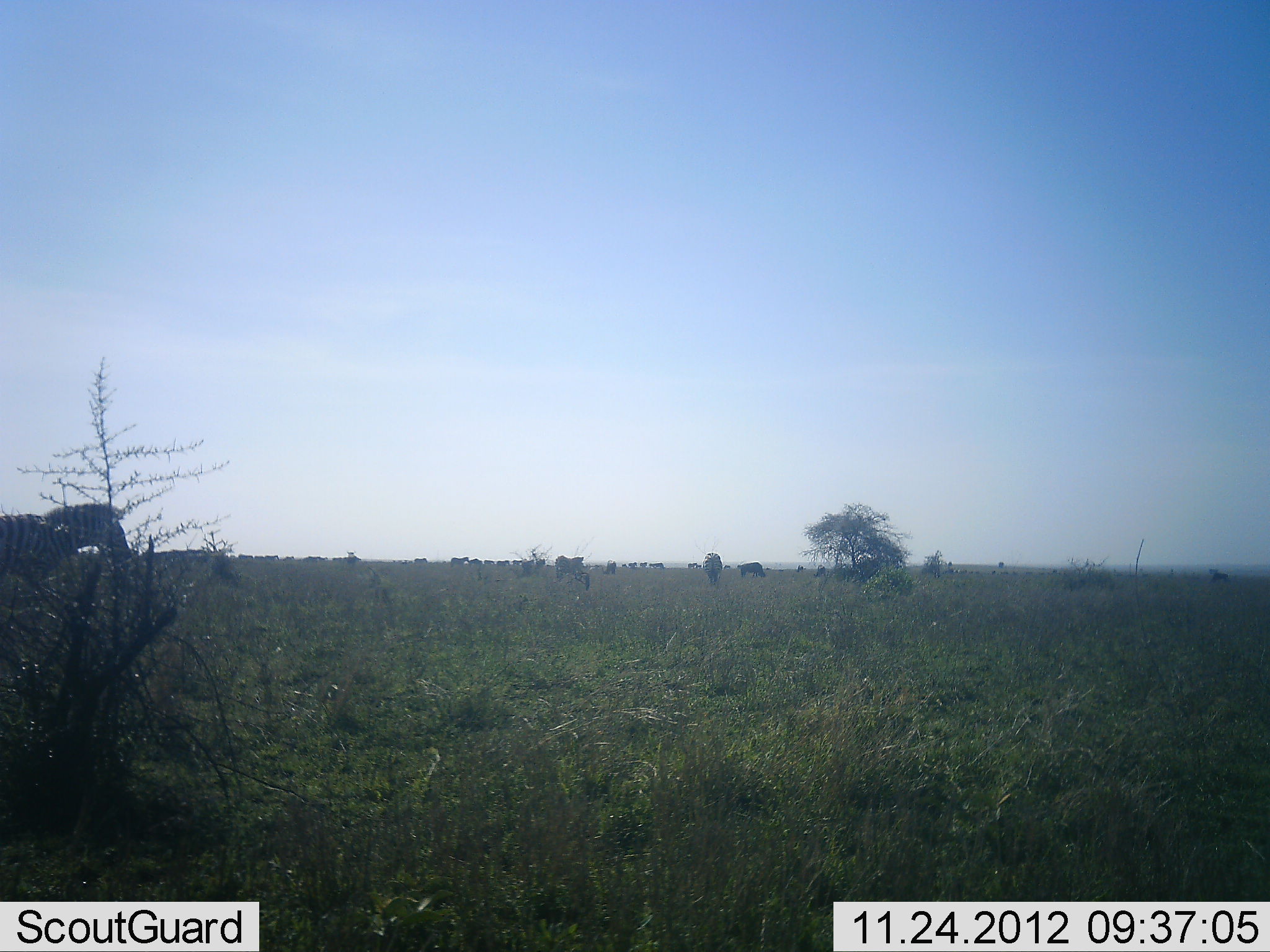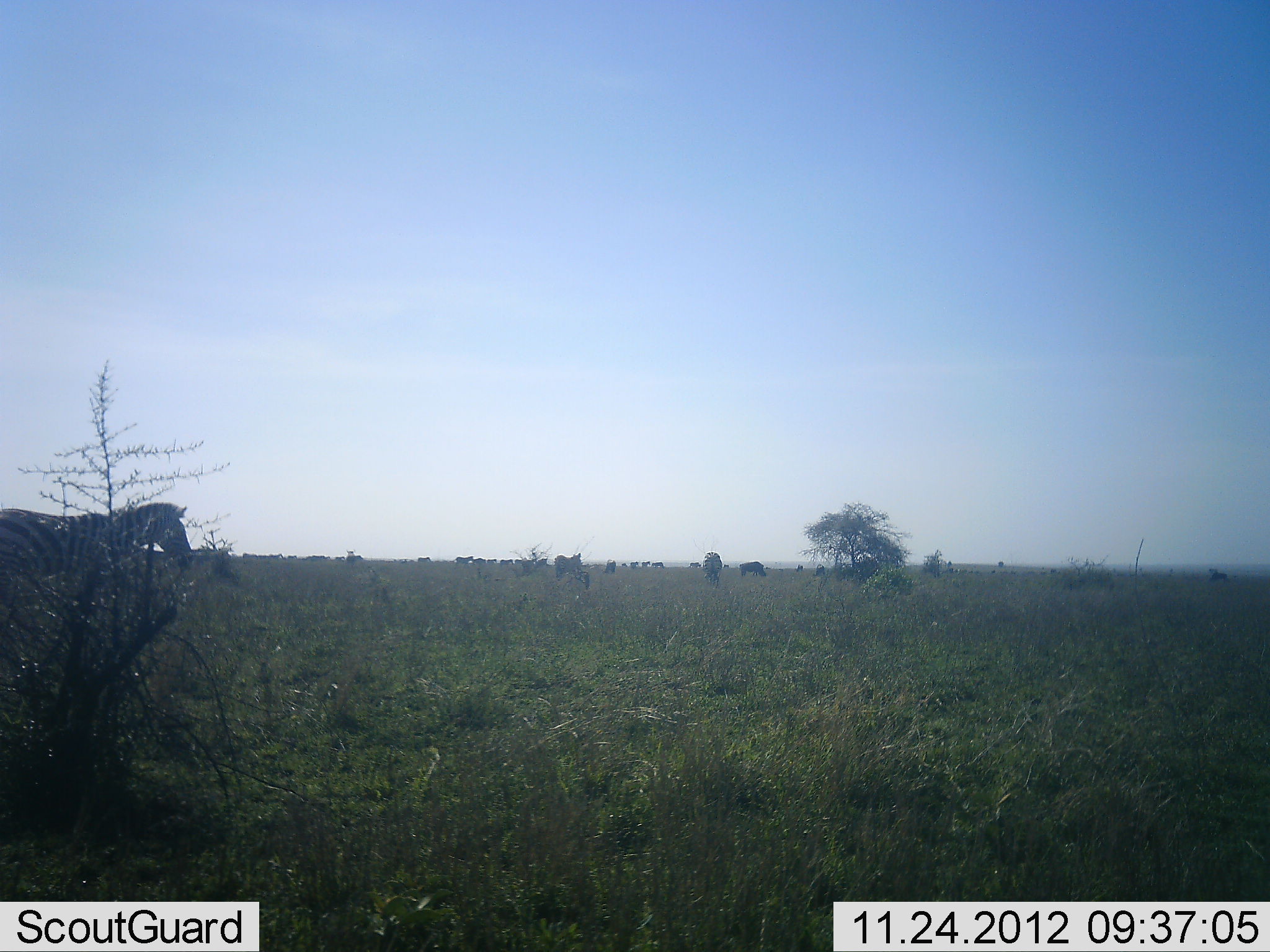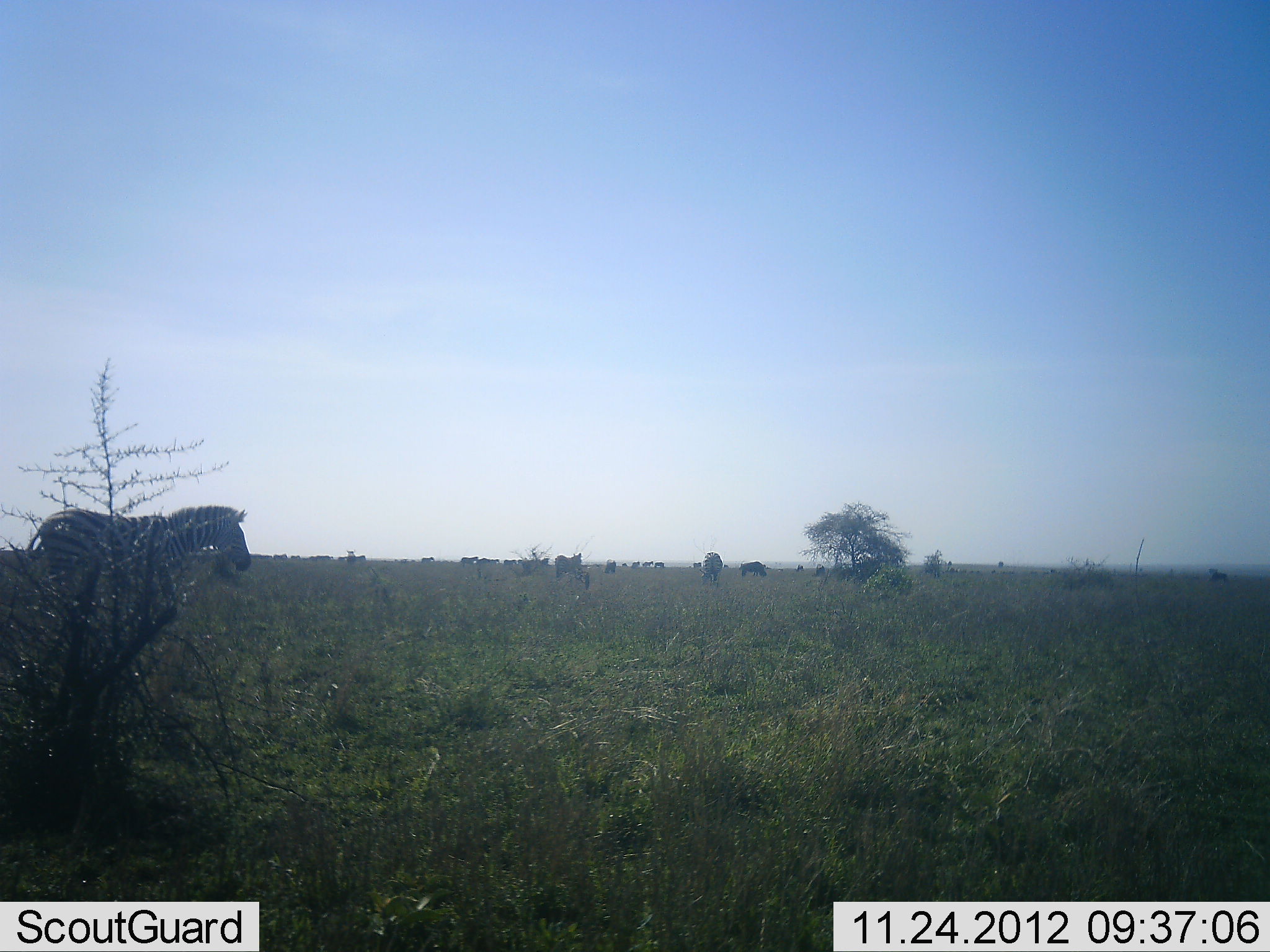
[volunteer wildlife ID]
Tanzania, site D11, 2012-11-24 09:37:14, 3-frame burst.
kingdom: Animalia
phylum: Chordata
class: Mammalia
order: Perissodactyla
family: Equidae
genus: Equus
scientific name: Equus quagga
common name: plains zebra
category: zebra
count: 1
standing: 33%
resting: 0%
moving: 80%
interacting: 0%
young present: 0%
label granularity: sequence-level